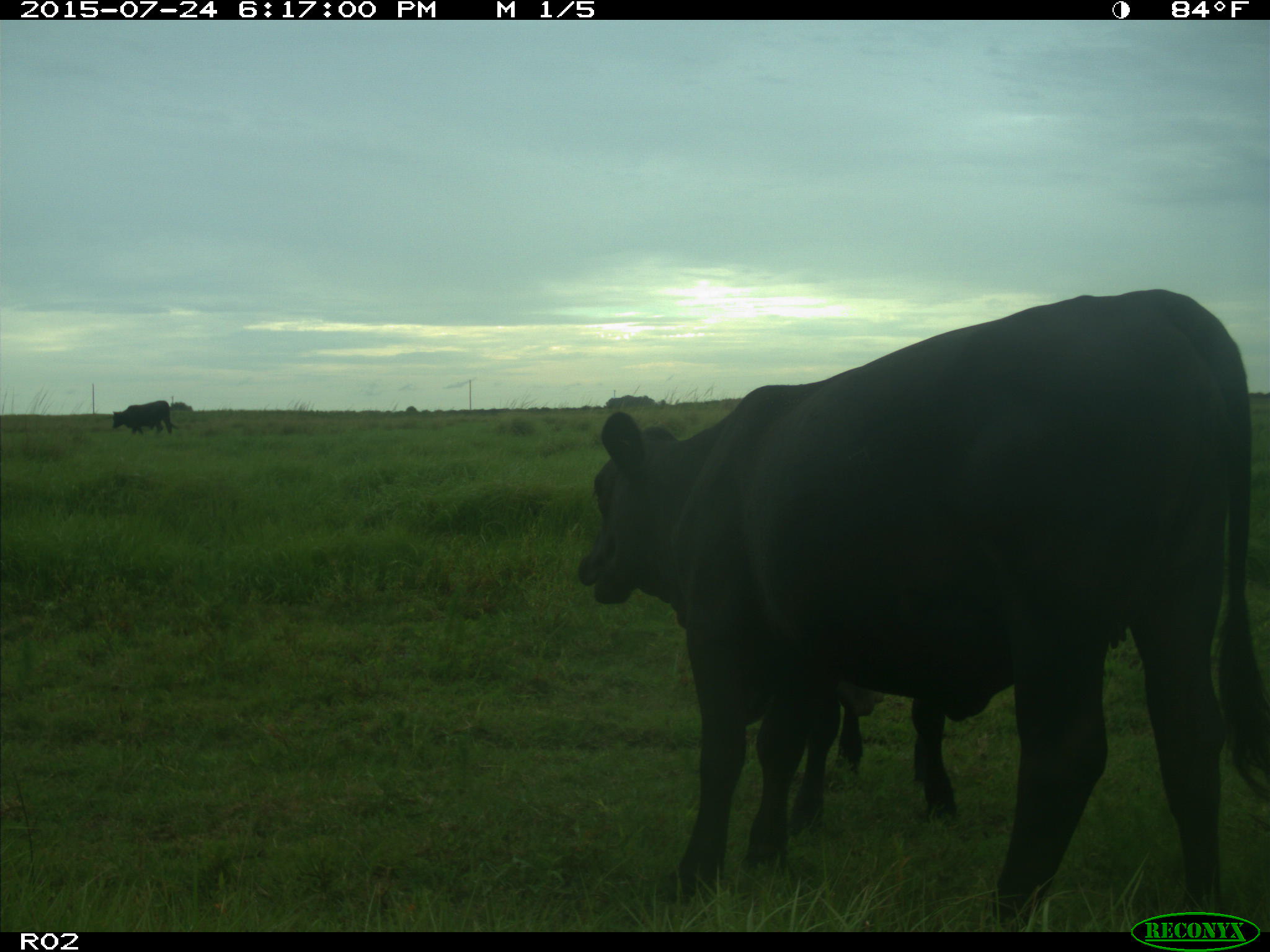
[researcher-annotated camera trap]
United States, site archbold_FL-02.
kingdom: Animalia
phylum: Chordata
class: Mammalia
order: Artiodactyla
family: Bovidae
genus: Bos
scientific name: Bos taurus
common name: domestic cow